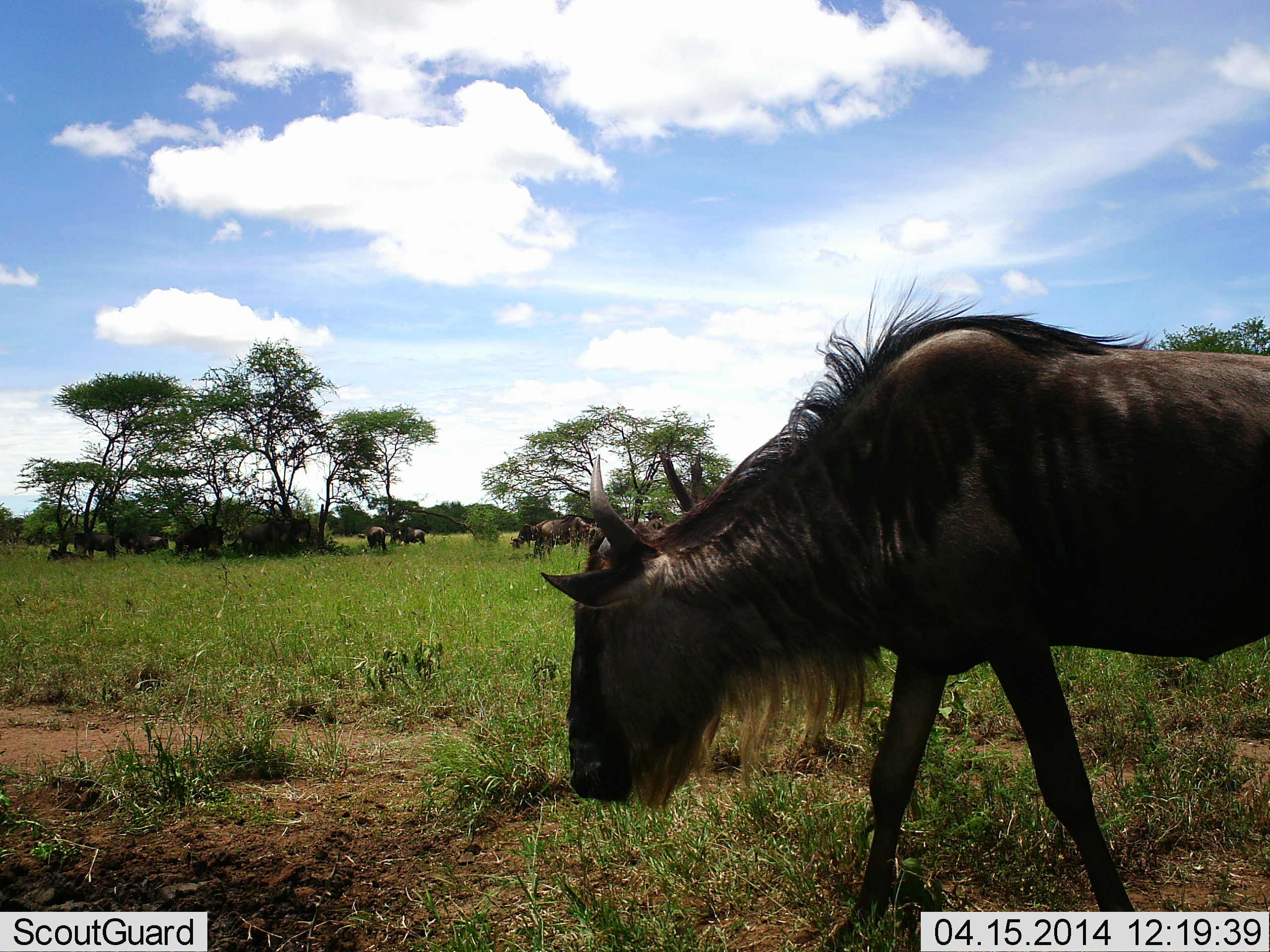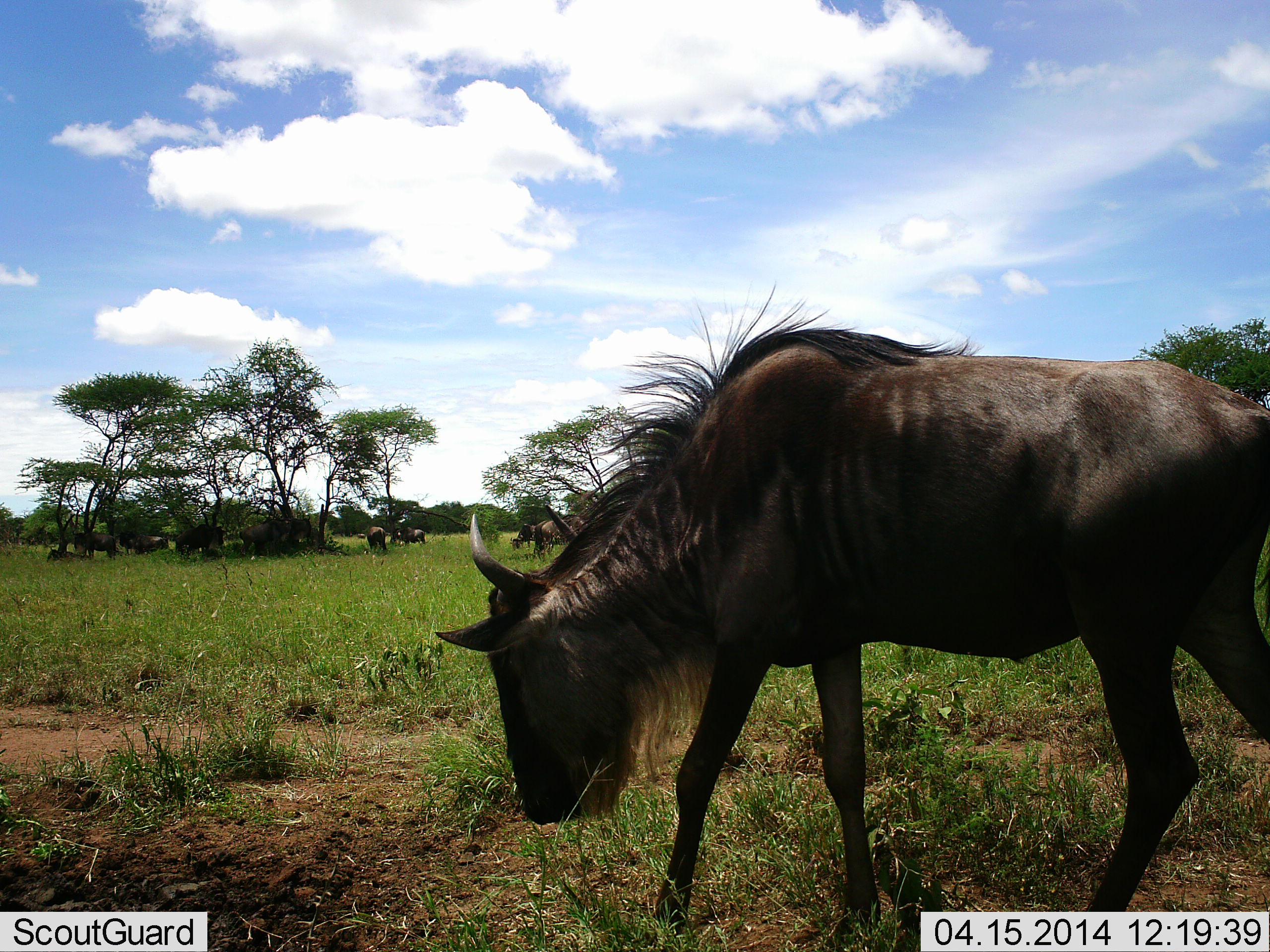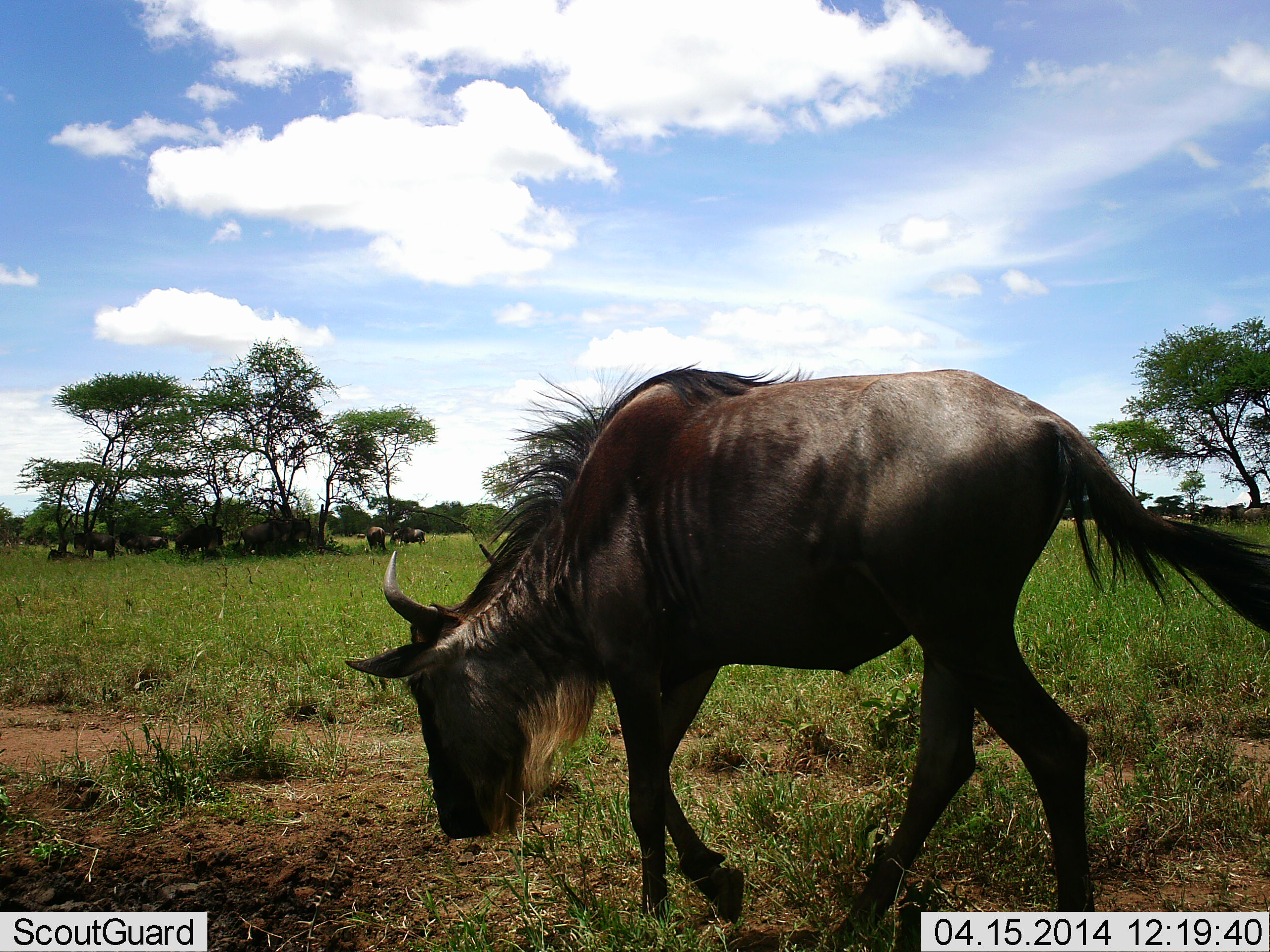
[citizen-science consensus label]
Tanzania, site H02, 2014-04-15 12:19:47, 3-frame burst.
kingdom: Animalia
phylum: Chordata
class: Mammalia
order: Artiodactyla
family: Bovidae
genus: Connochaetes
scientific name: Connochaetes taurinus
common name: blue wildebeest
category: wildebeest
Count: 11-50.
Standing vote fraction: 64%.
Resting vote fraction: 55%.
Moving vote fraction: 73%.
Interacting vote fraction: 9%.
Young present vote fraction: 0%.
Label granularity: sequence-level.